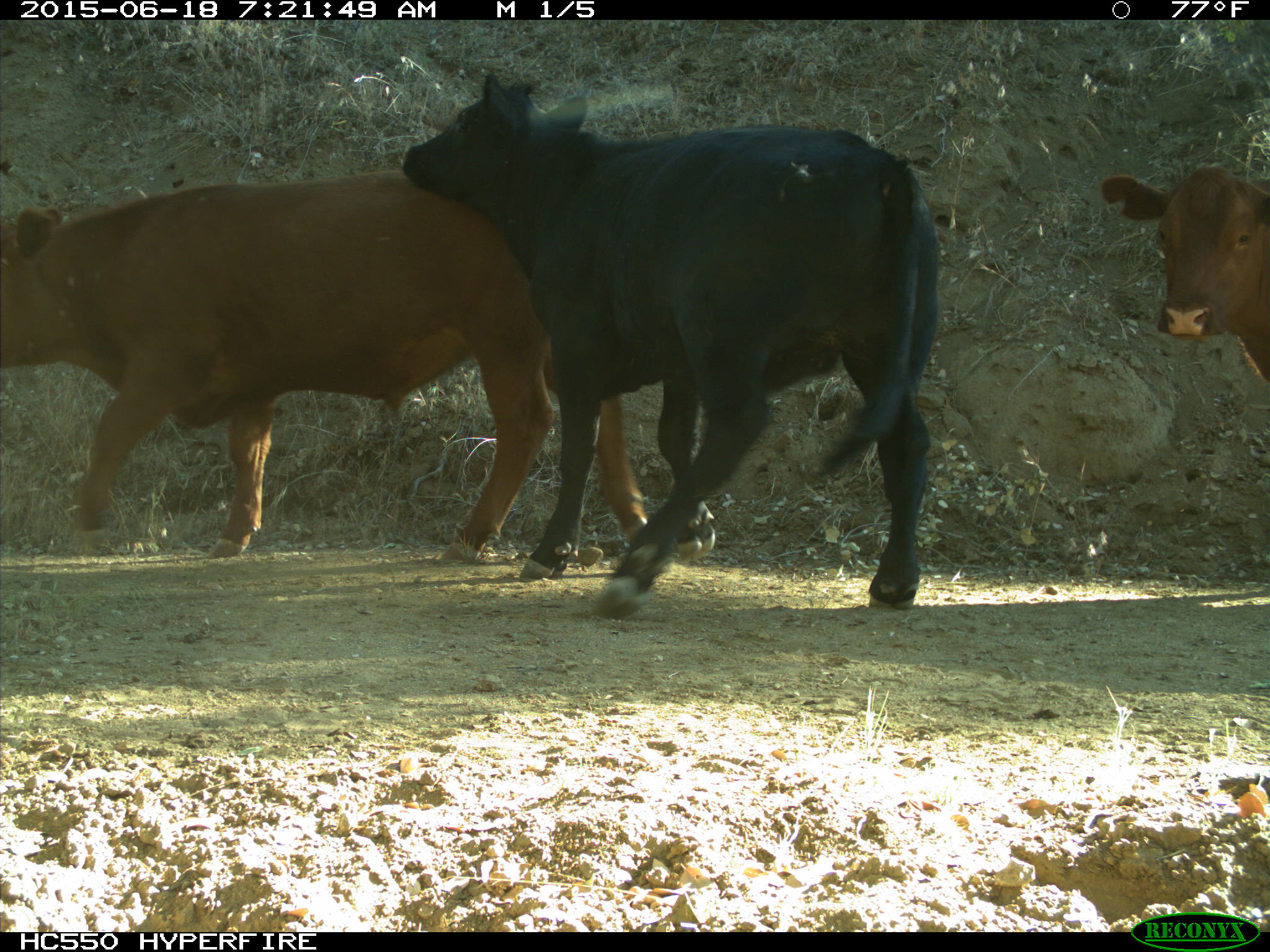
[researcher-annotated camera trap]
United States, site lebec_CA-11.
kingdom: Animalia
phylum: Chordata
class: Mammalia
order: Artiodactyla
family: Bovidae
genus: Bos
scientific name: Bos taurus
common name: domestic cow